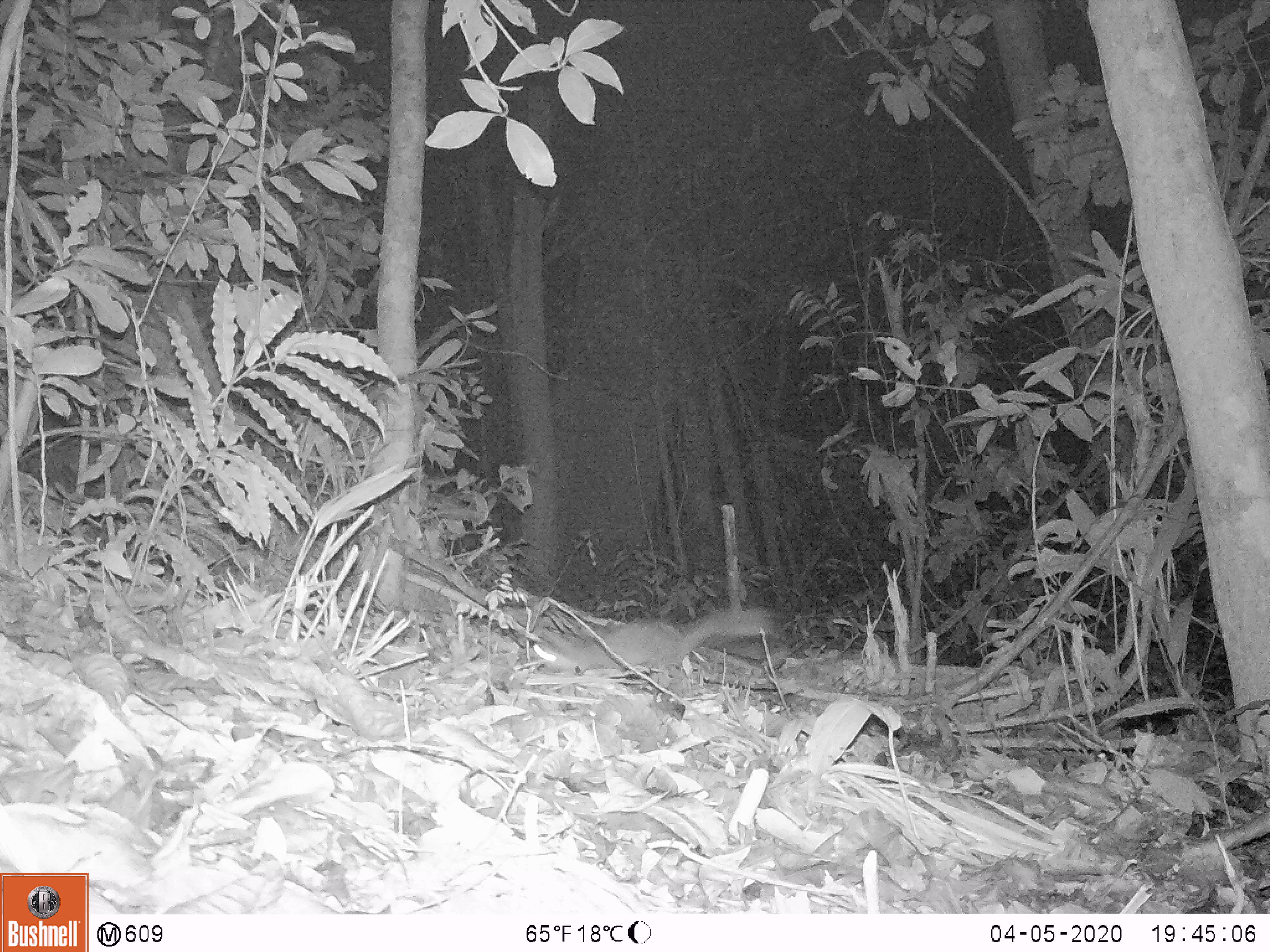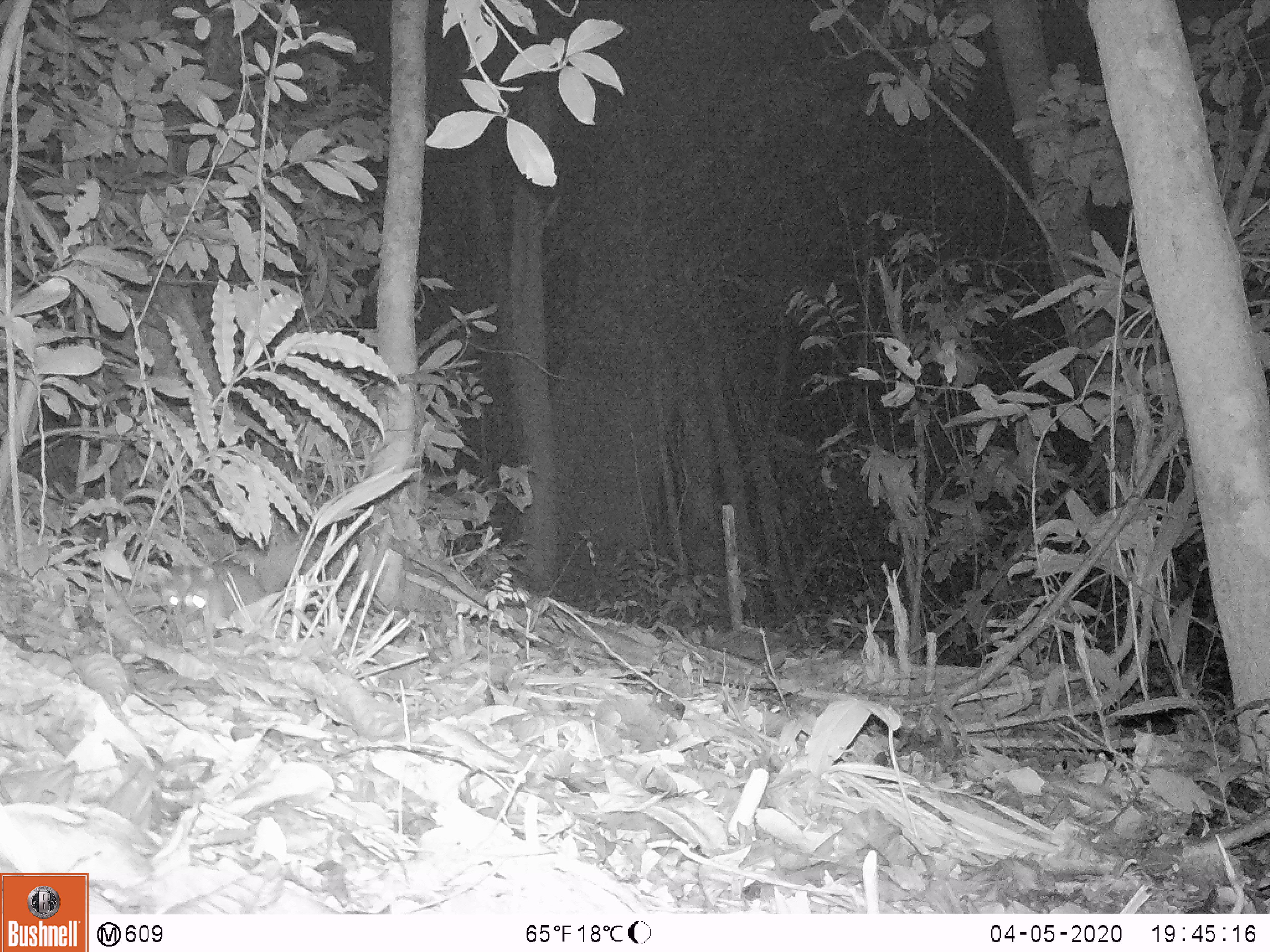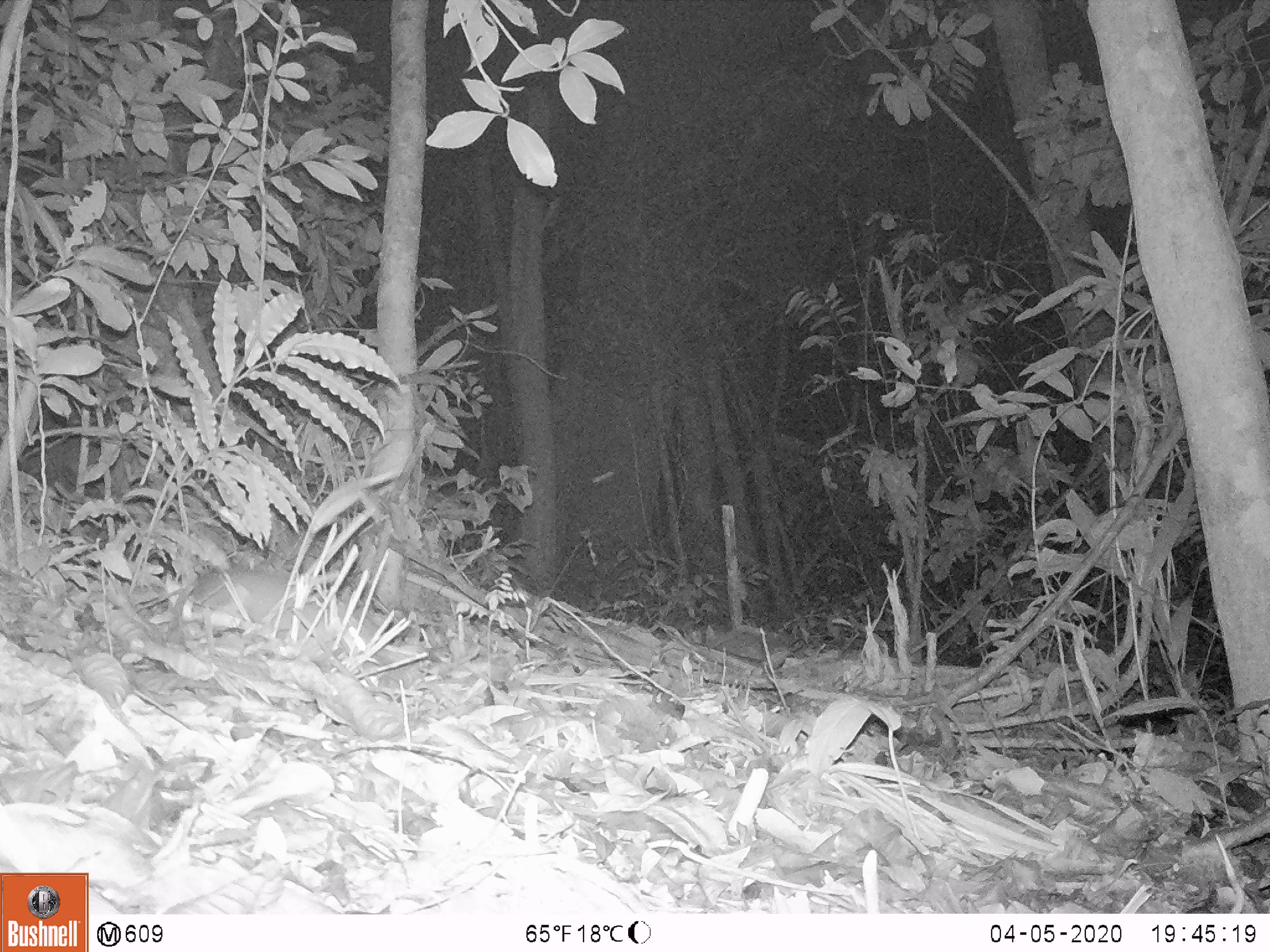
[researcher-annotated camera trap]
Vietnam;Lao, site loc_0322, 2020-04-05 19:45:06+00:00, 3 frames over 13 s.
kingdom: Animalia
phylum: Chordata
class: Mammalia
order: Carnivora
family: Mustelidae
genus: Melogale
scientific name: Melogale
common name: ferret badger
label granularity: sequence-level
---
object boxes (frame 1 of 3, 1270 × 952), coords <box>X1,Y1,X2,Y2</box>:
ferret badger: <box>532,607,787,676</box>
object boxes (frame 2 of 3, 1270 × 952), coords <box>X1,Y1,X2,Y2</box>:
ferret badger: <box>155,536,306,624</box>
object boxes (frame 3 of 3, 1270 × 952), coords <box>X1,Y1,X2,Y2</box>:
ferret badger: <box>162,560,339,647</box>